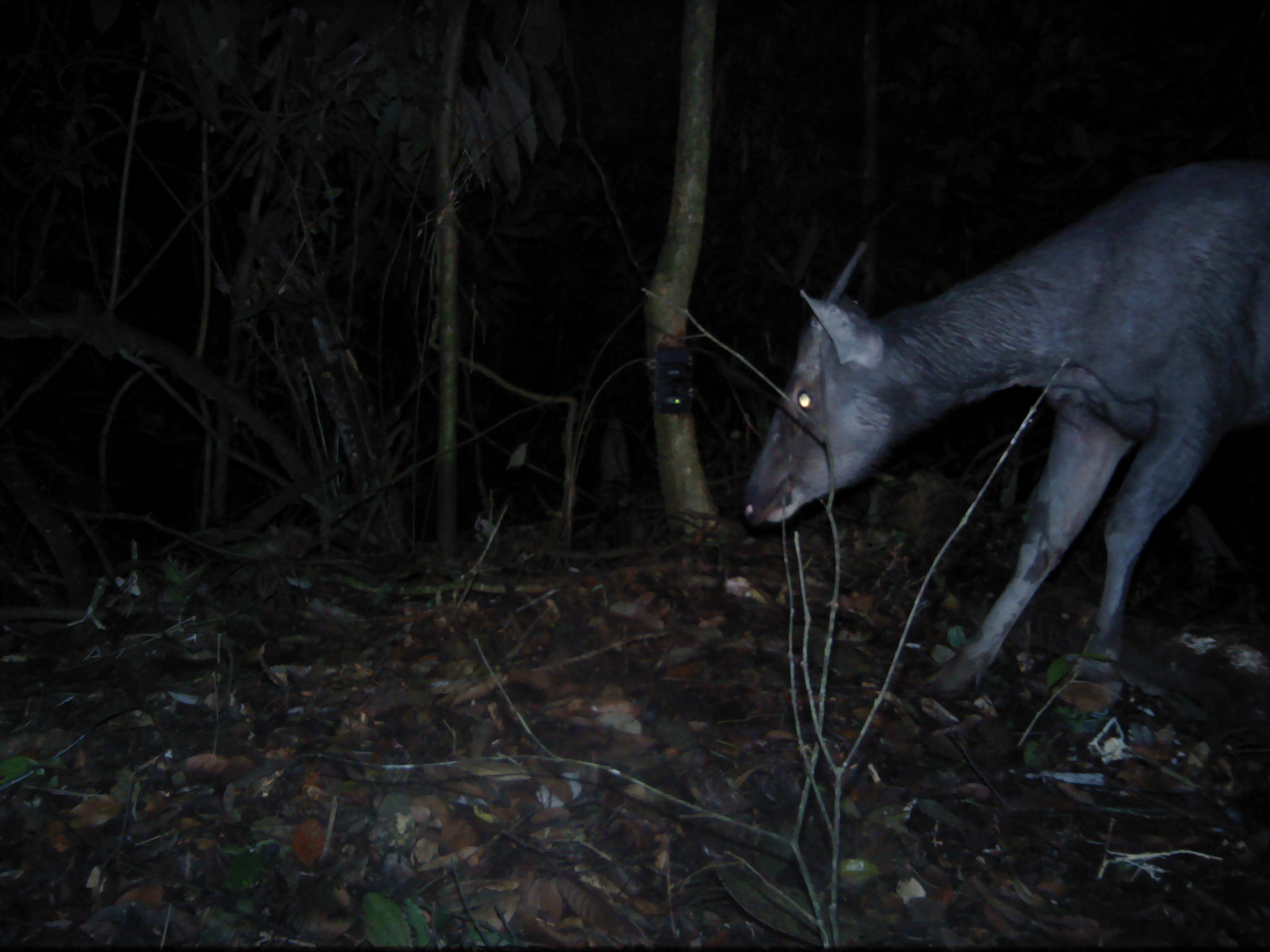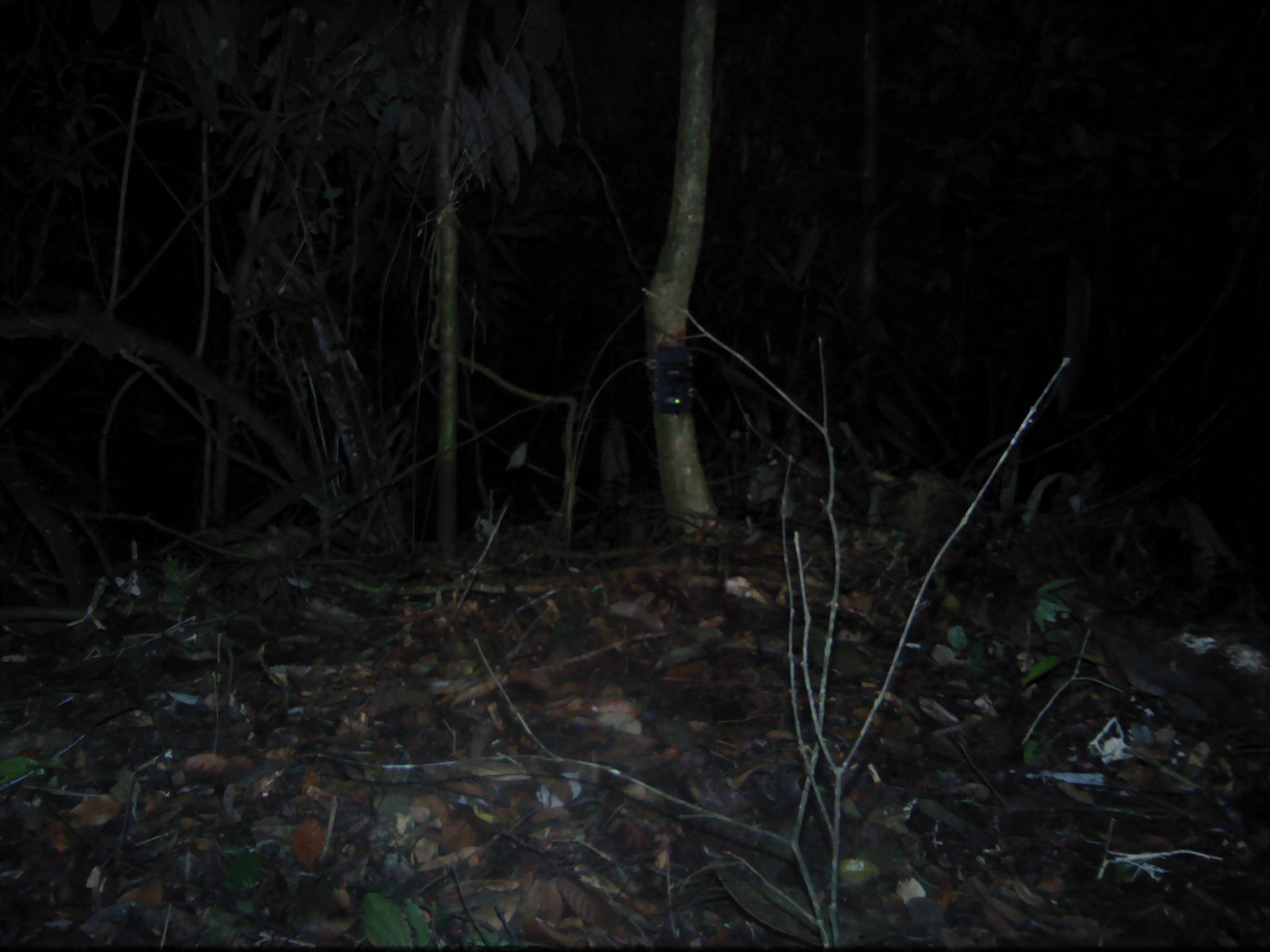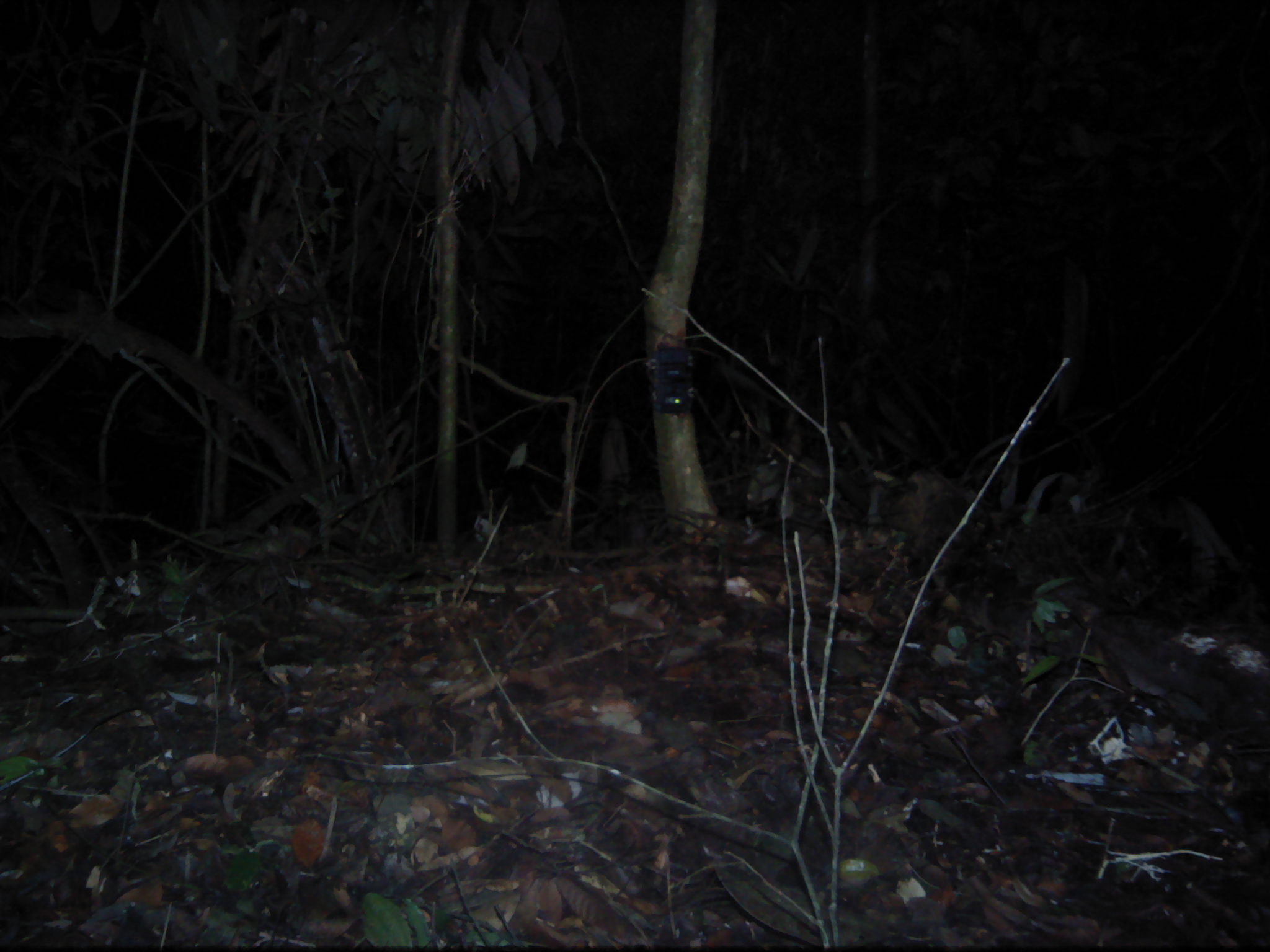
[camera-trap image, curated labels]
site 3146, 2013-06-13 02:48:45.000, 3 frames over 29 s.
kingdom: Animalia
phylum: Chordata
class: Mammalia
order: Artiodactyla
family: Bovidae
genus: Capricornis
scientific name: Capricornis sumatraensis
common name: southern serow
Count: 1.